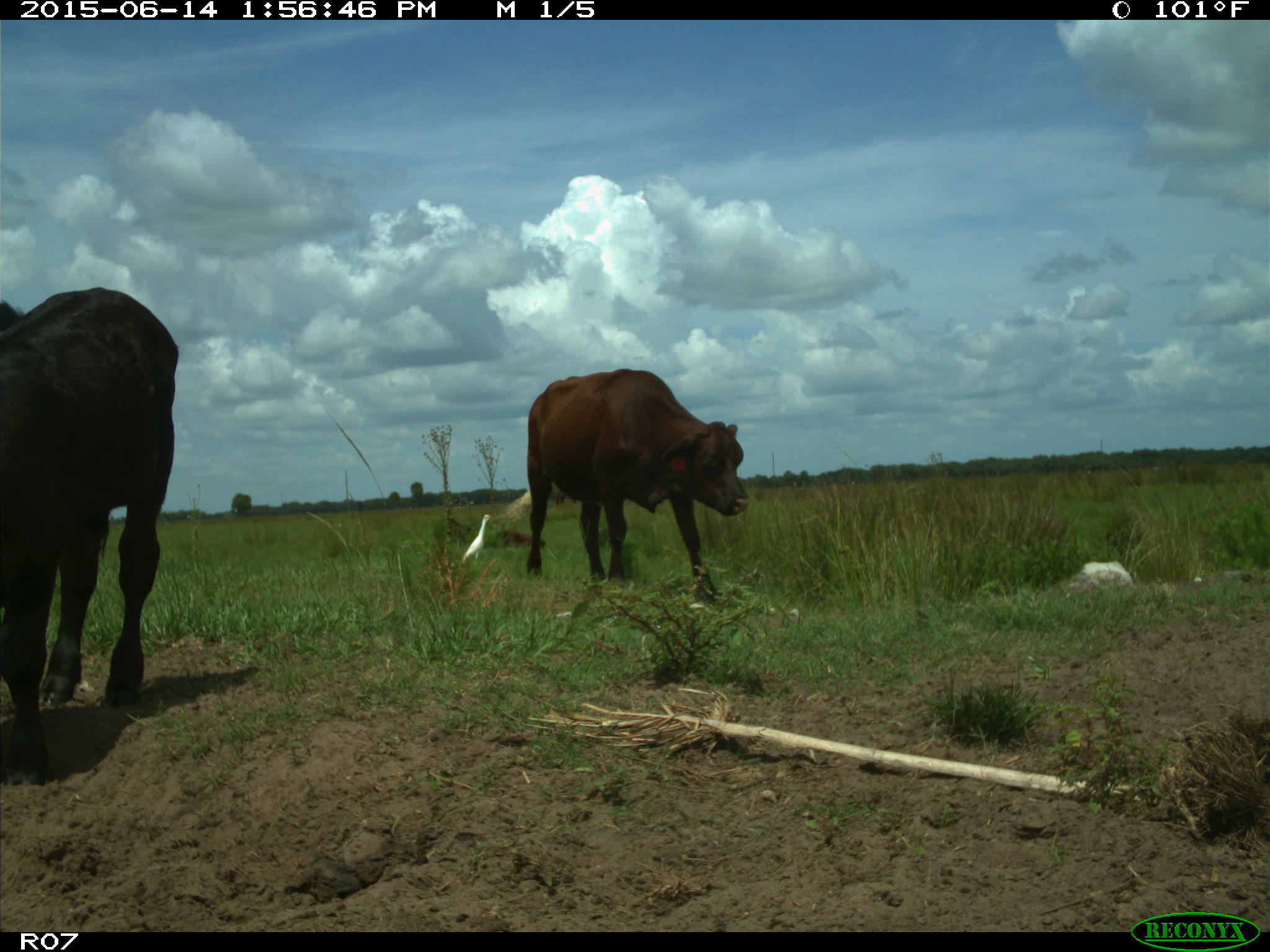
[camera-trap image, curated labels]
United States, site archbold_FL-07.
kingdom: Animalia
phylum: Chordata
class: Mammalia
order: Artiodactyla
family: Bovidae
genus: Bos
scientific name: Bos taurus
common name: domestic cow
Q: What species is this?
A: Bos taurus (domestic cow).